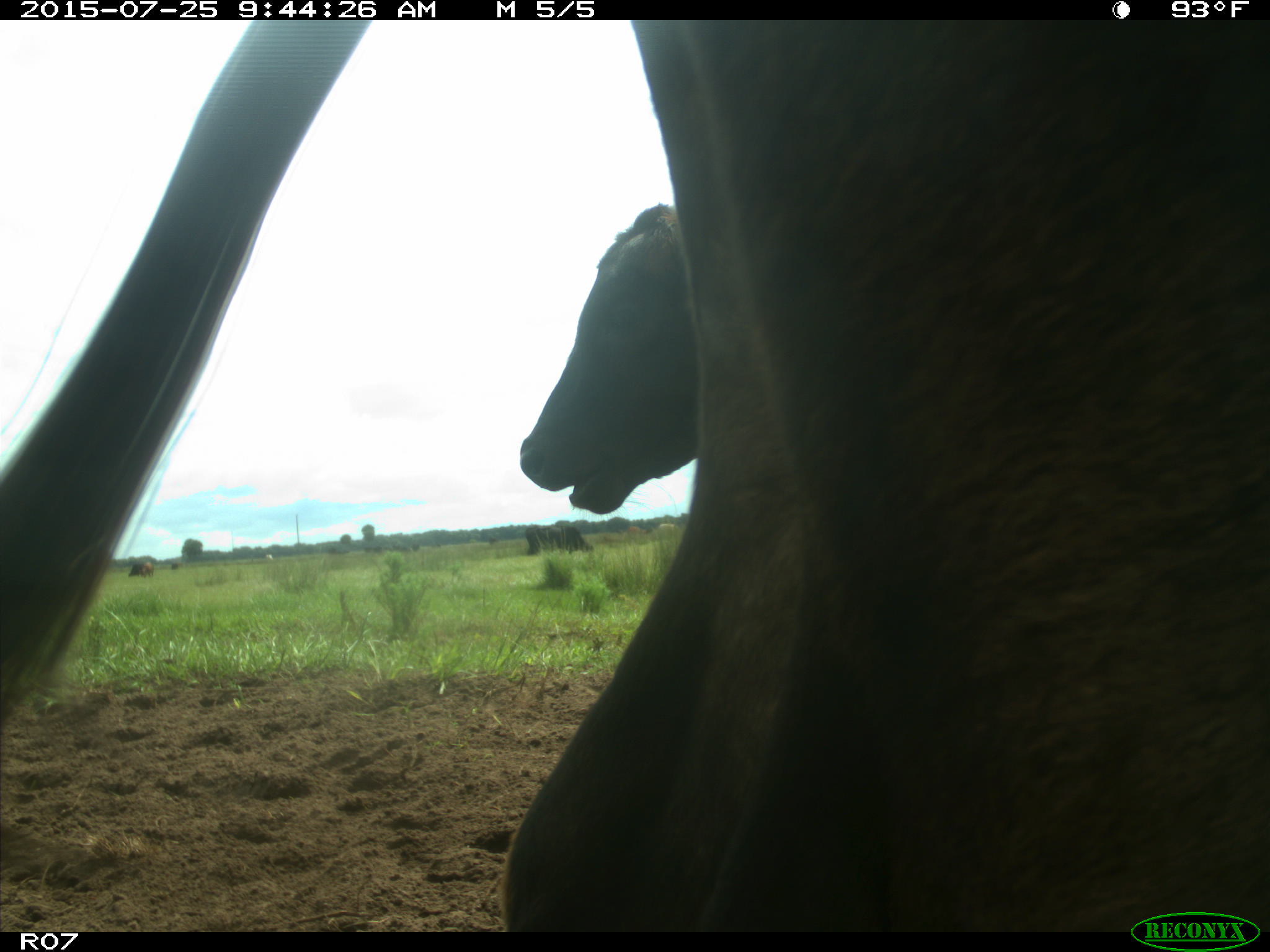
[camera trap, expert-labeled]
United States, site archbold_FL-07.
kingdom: Animalia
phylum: Chordata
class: Mammalia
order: Artiodactyla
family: Bovidae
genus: Bos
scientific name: Bos taurus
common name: domestic cow